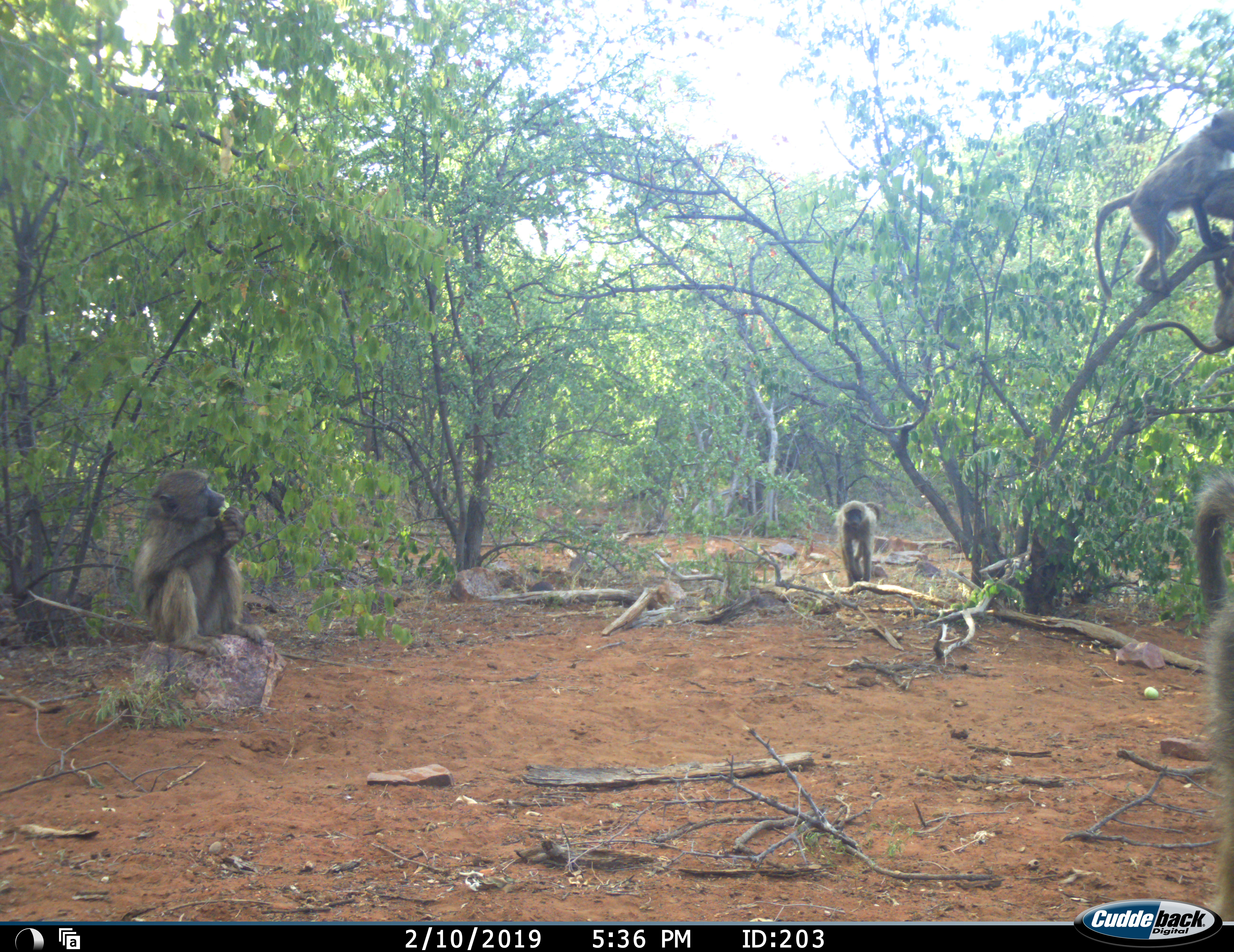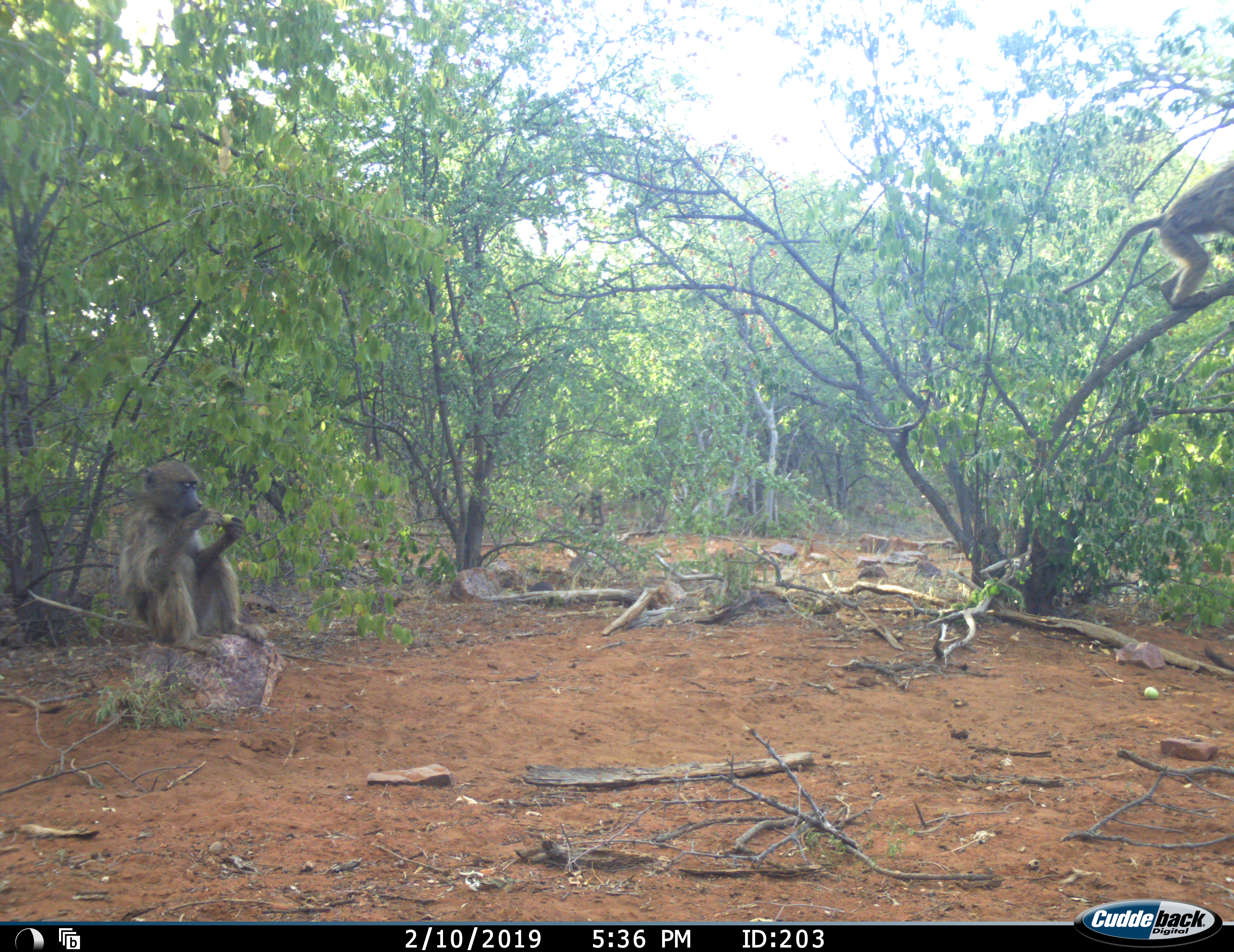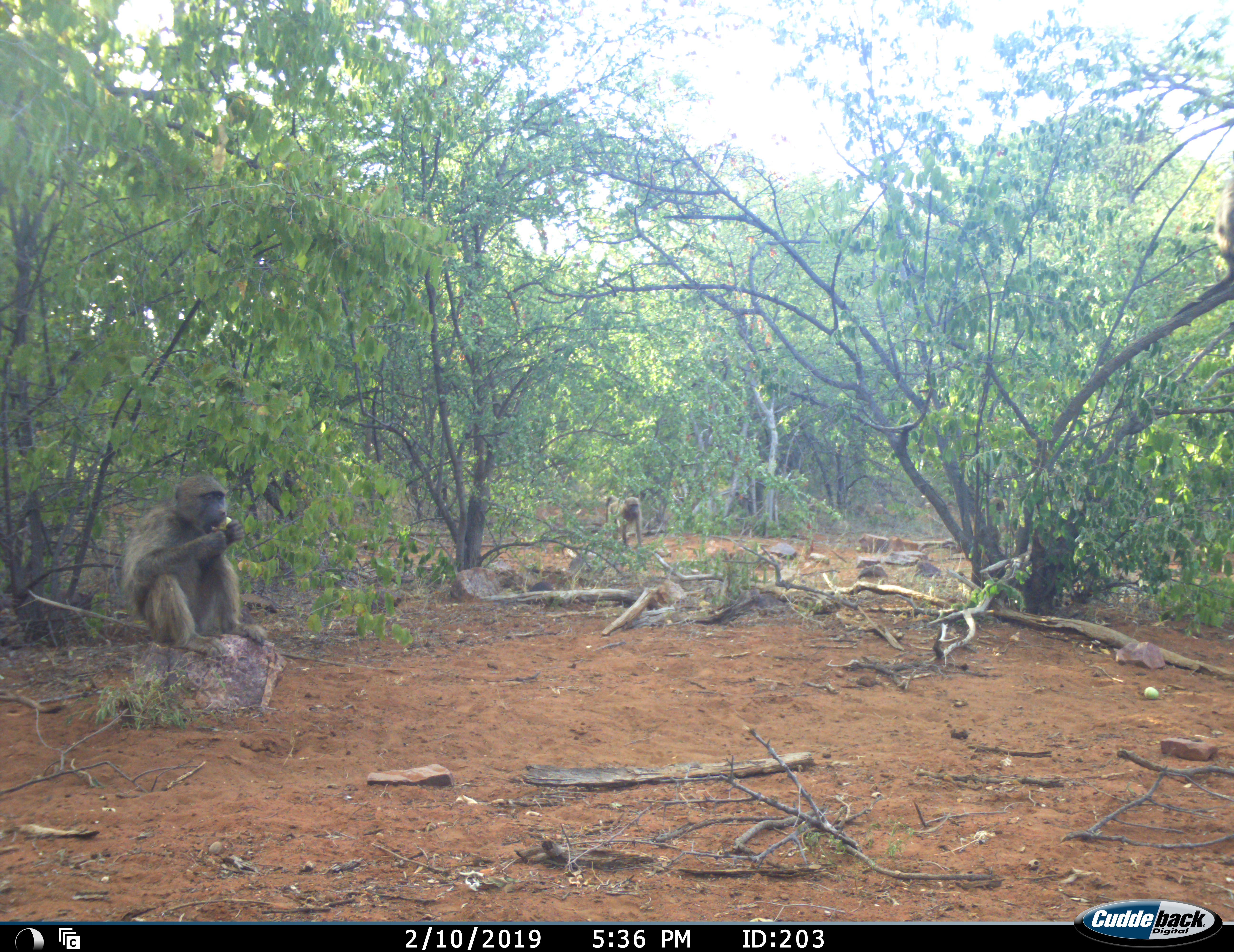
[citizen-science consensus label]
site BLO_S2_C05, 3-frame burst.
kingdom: Animalia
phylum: Chordata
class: Mammalia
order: Primates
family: Cercopithecidae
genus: Papio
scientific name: Papio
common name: baboon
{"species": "baboon (Papio)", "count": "5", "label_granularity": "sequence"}